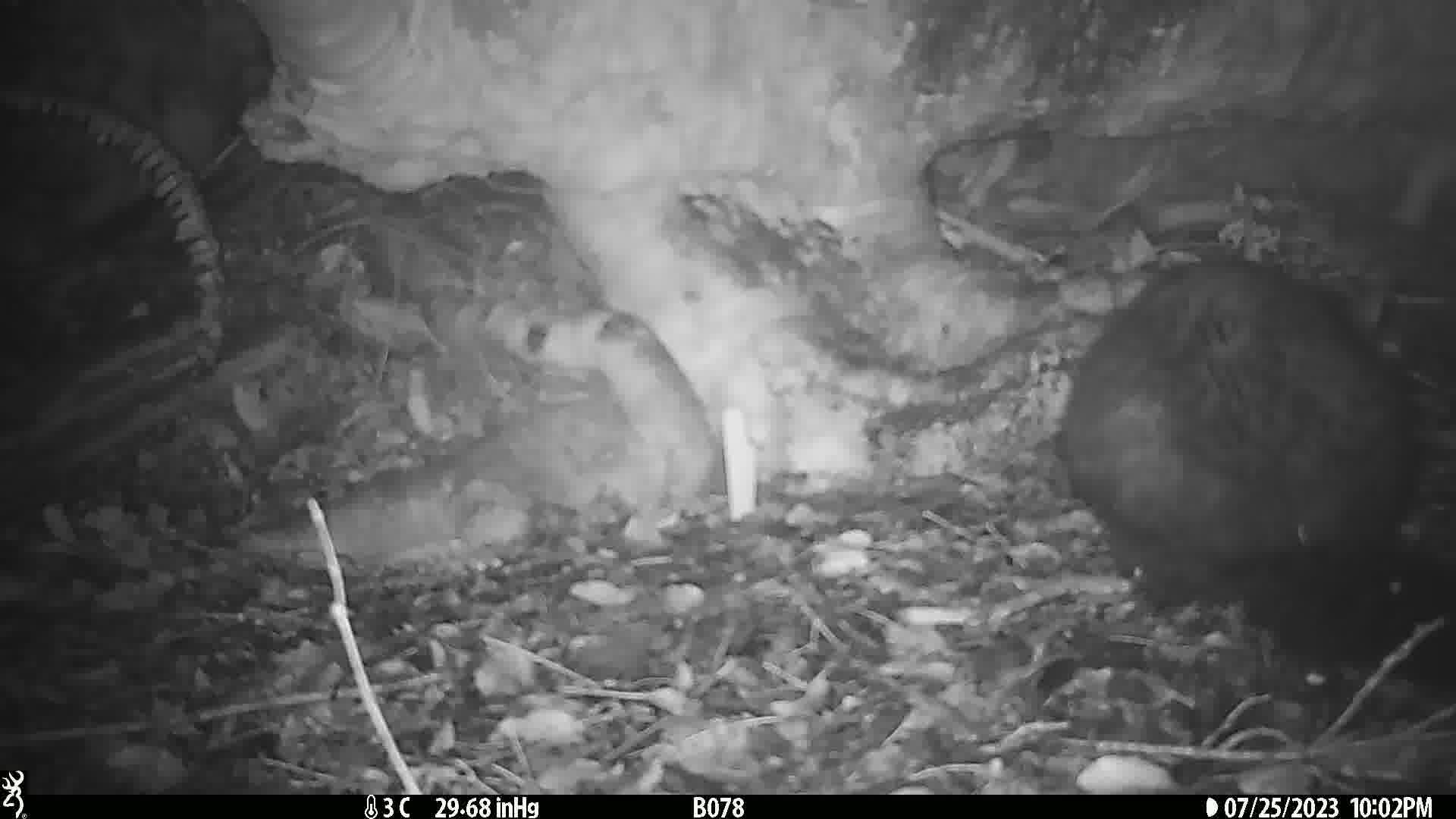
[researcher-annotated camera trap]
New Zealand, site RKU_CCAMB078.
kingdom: Animalia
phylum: Chordata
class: Mammalia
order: Diprotodontia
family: Phalangeridae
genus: Trichosurus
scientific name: Trichosurus vulpecula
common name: common brushtail possum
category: possum